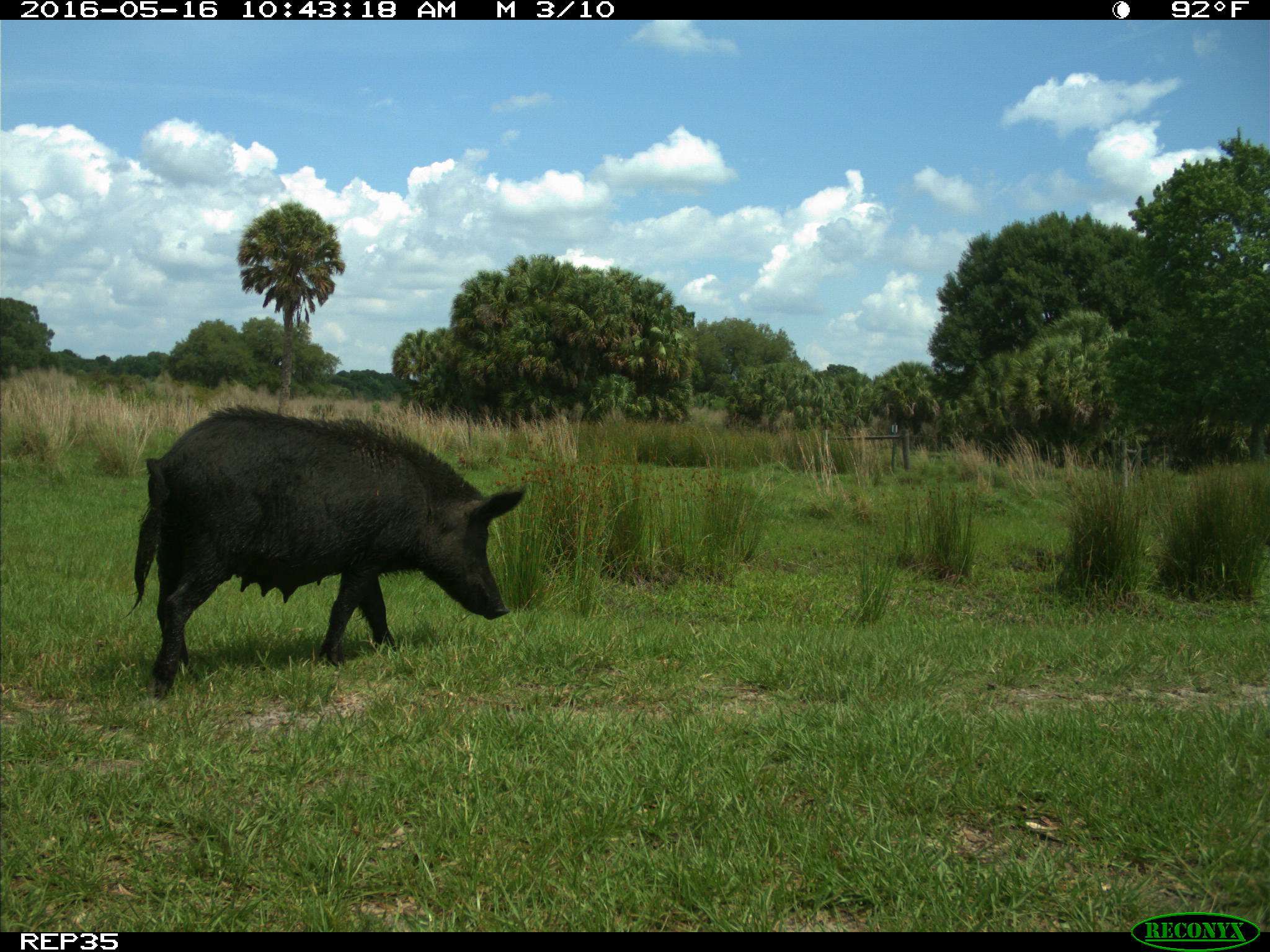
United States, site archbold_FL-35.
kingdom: Animalia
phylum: Chordata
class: Mammalia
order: Artiodactyla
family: Suidae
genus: Sus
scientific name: Sus scrofa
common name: wild boar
Sus scrofa (wild boar).